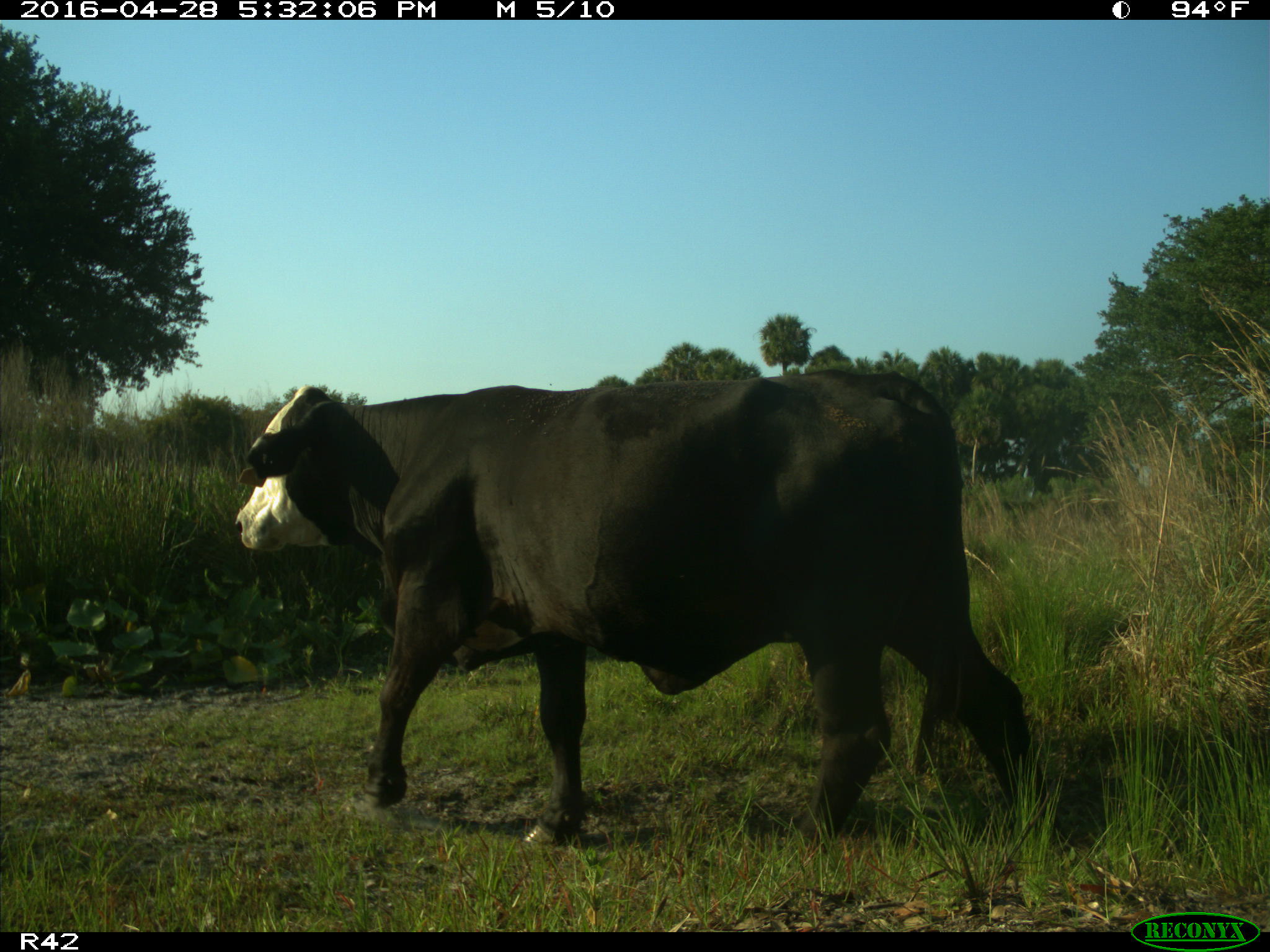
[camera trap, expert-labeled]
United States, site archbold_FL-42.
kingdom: Animalia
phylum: Chordata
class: Mammalia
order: Artiodactyla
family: Bovidae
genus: Bos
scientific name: Bos taurus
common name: domestic cow